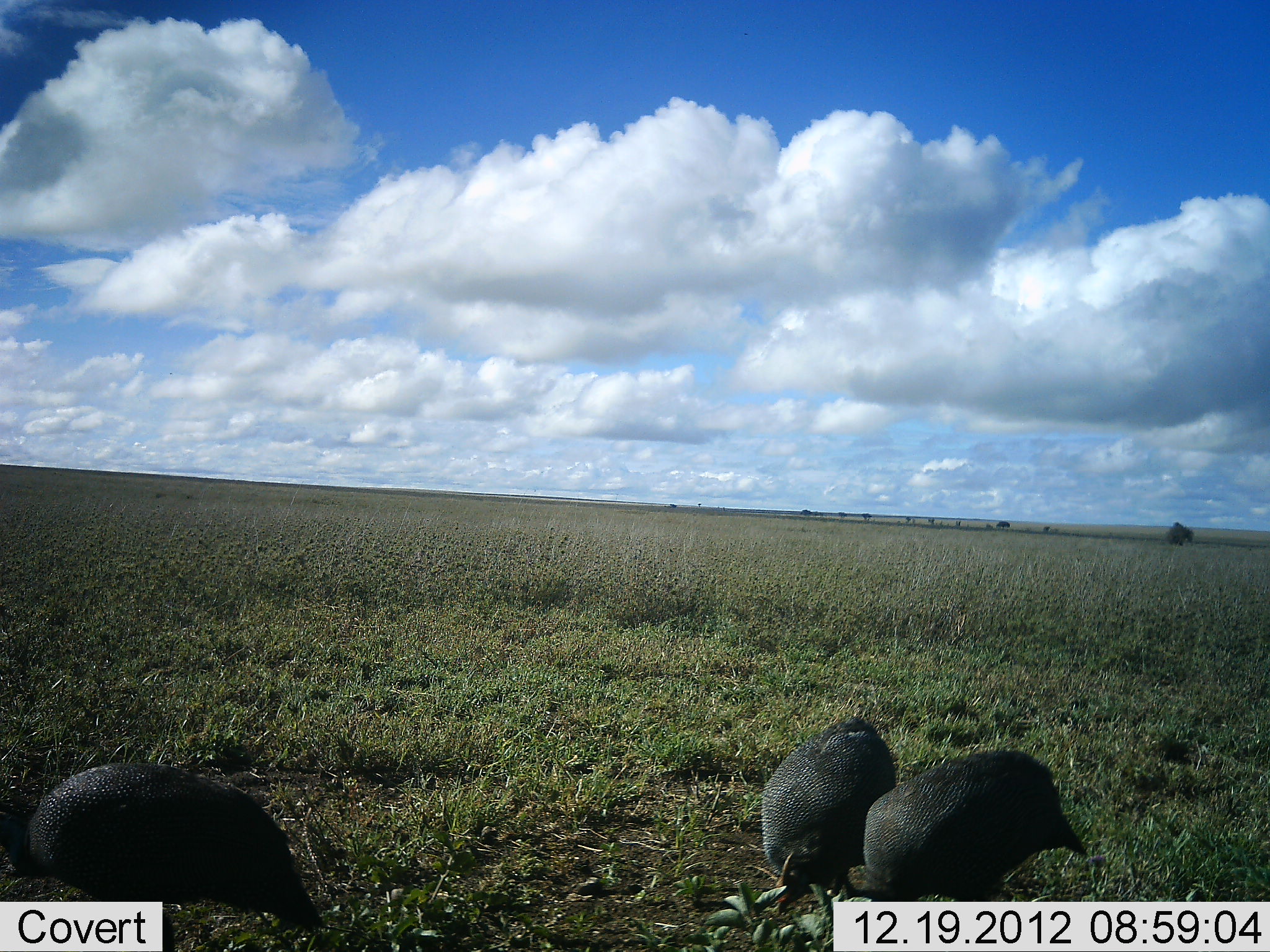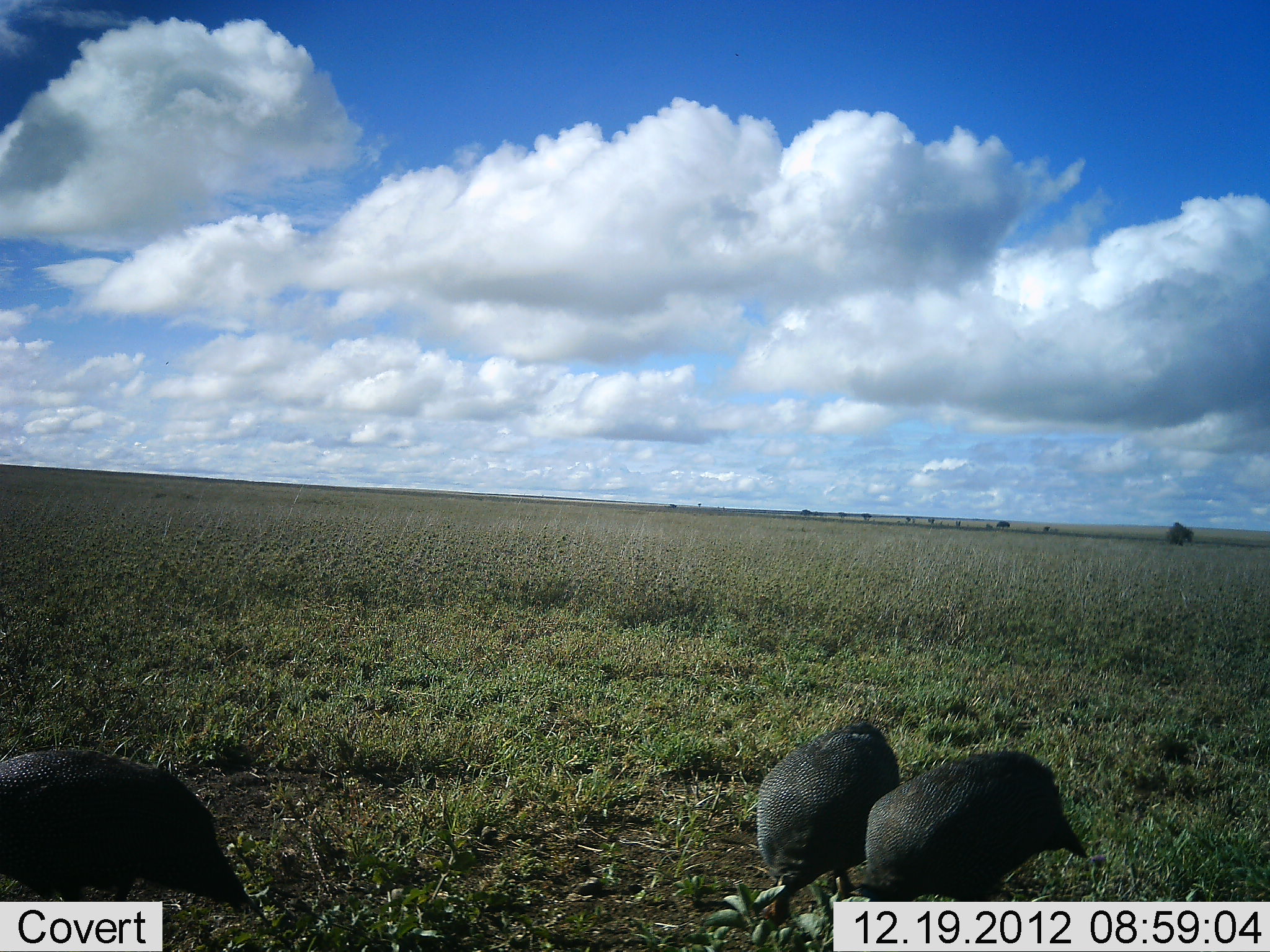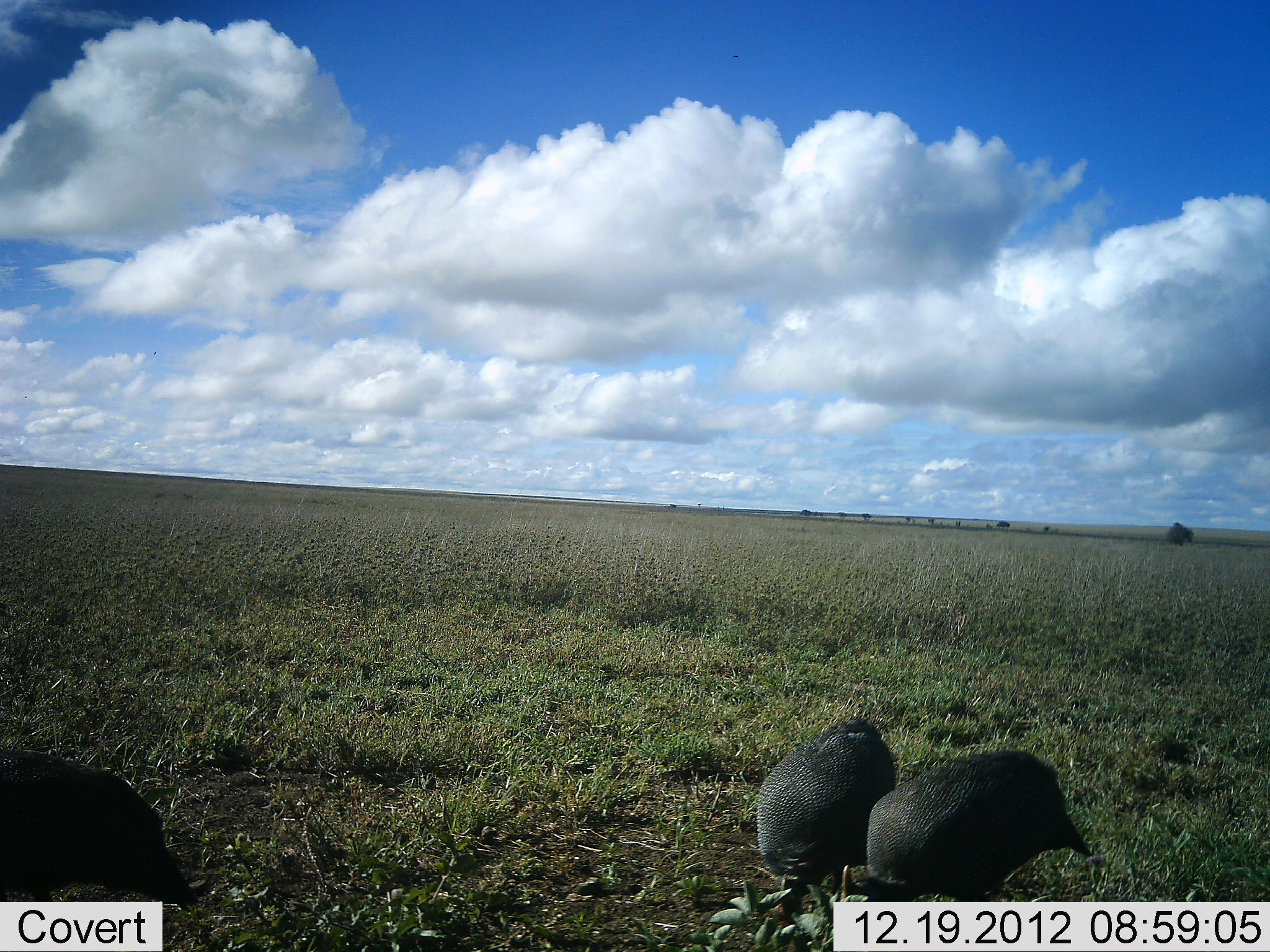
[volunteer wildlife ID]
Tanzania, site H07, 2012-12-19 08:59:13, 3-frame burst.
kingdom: Animalia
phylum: Chordata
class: Aves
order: Galliformes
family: Numididae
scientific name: Numididae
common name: guinea fowl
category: guineafowl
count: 3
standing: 11%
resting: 0%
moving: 11%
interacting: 0%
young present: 0%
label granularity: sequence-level